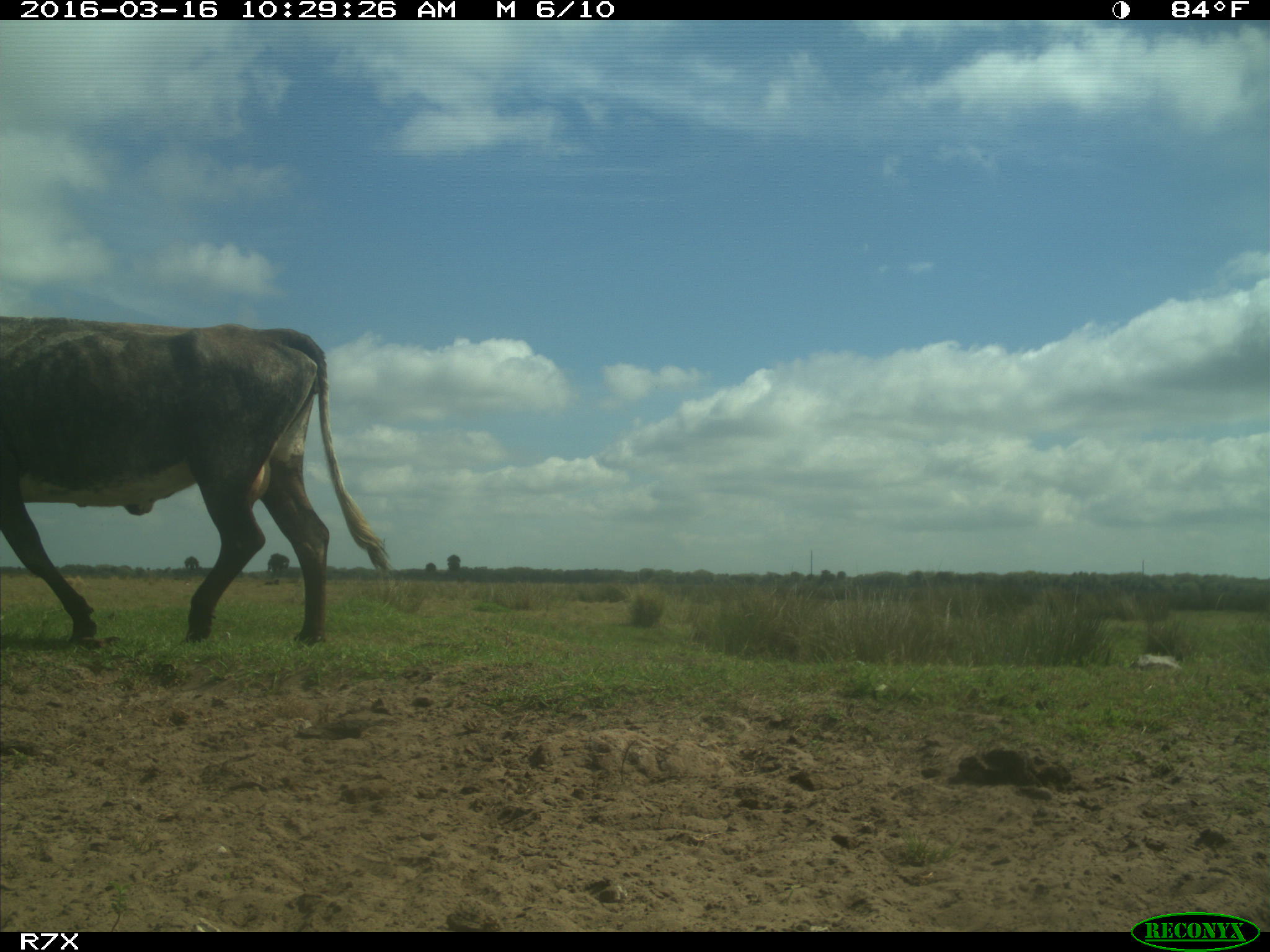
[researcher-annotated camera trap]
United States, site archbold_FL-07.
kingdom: Animalia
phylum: Chordata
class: Mammalia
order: Artiodactyla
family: Bovidae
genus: Bos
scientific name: Bos taurus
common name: domestic cow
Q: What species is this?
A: Bos taurus (domestic cow).